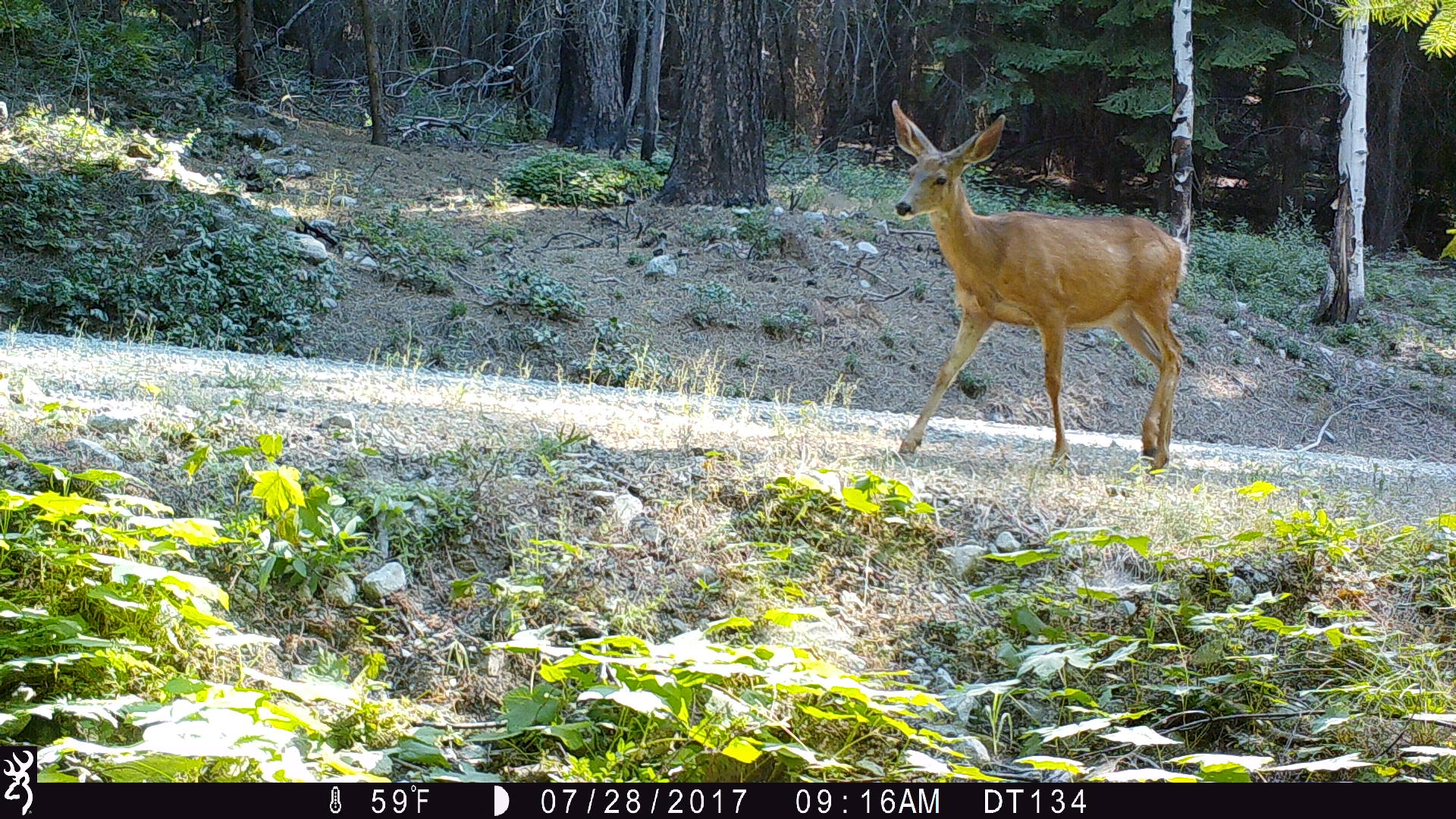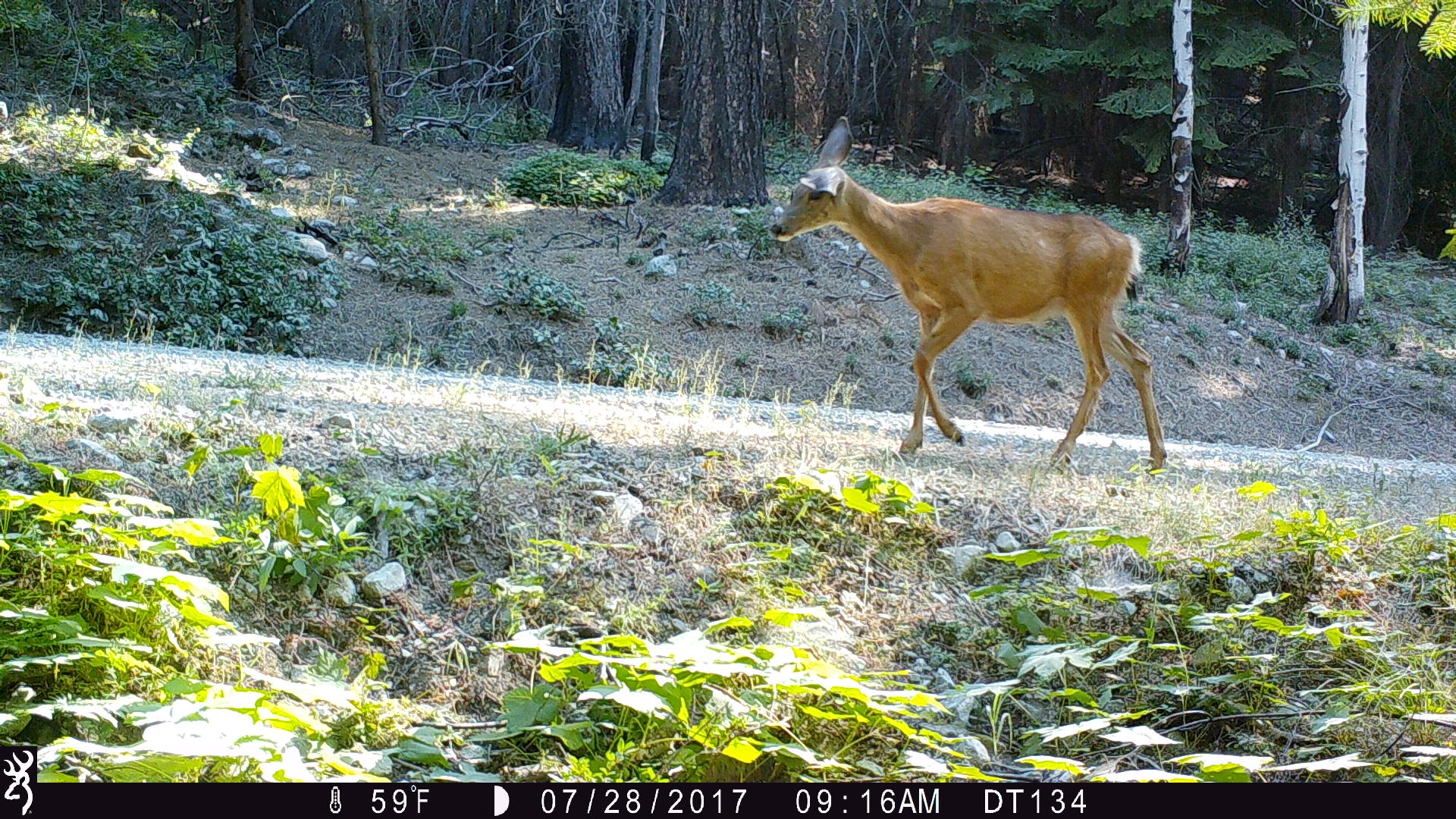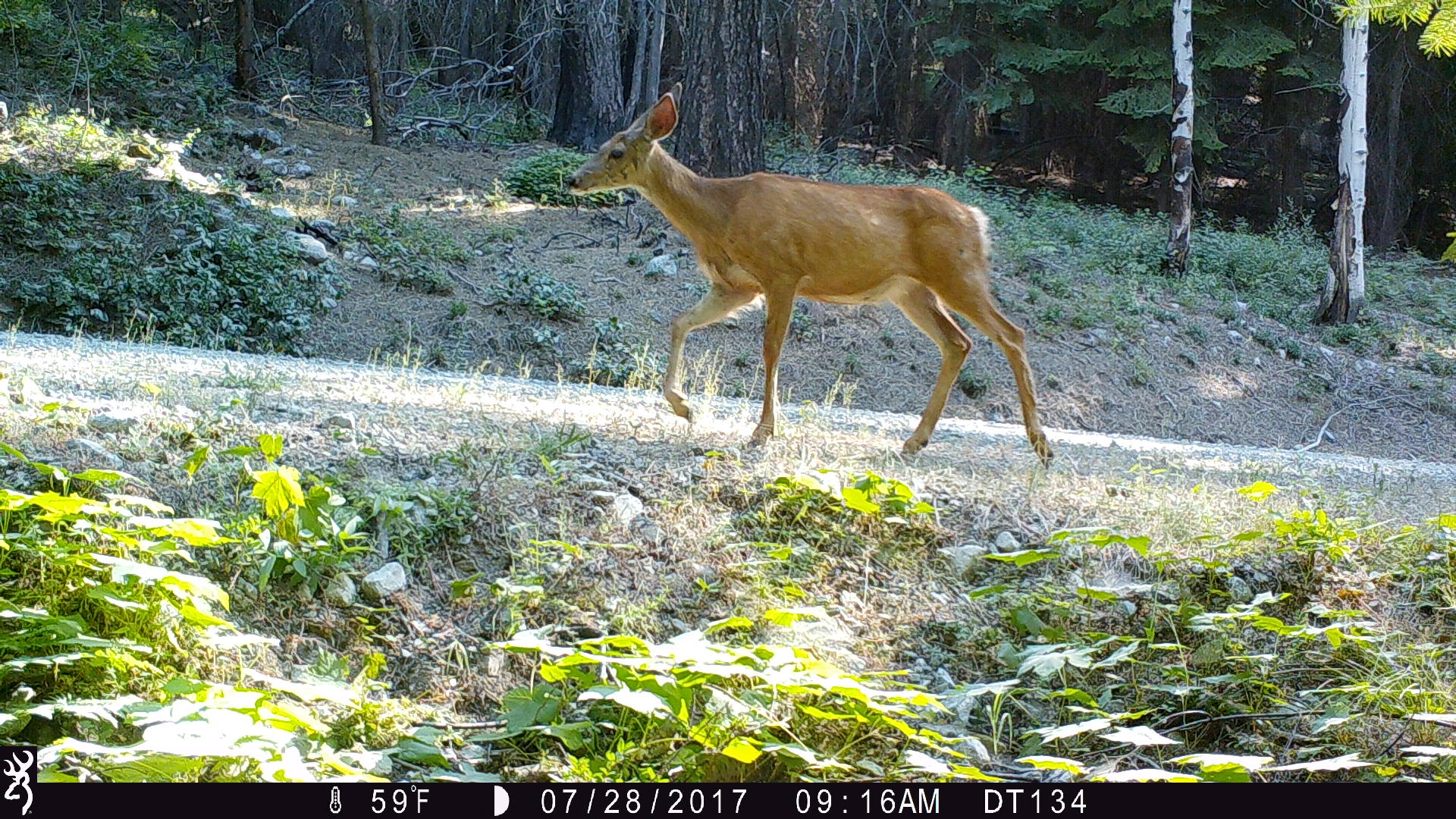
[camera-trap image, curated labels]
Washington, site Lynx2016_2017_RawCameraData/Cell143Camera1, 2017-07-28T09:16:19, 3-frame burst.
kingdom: Animalia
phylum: Chordata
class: Mammalia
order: Artiodactyla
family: Cervidae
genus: Odocoileus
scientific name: Odocoileus hemionus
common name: mule deer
Odocoileus hemionus (mule deer). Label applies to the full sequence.